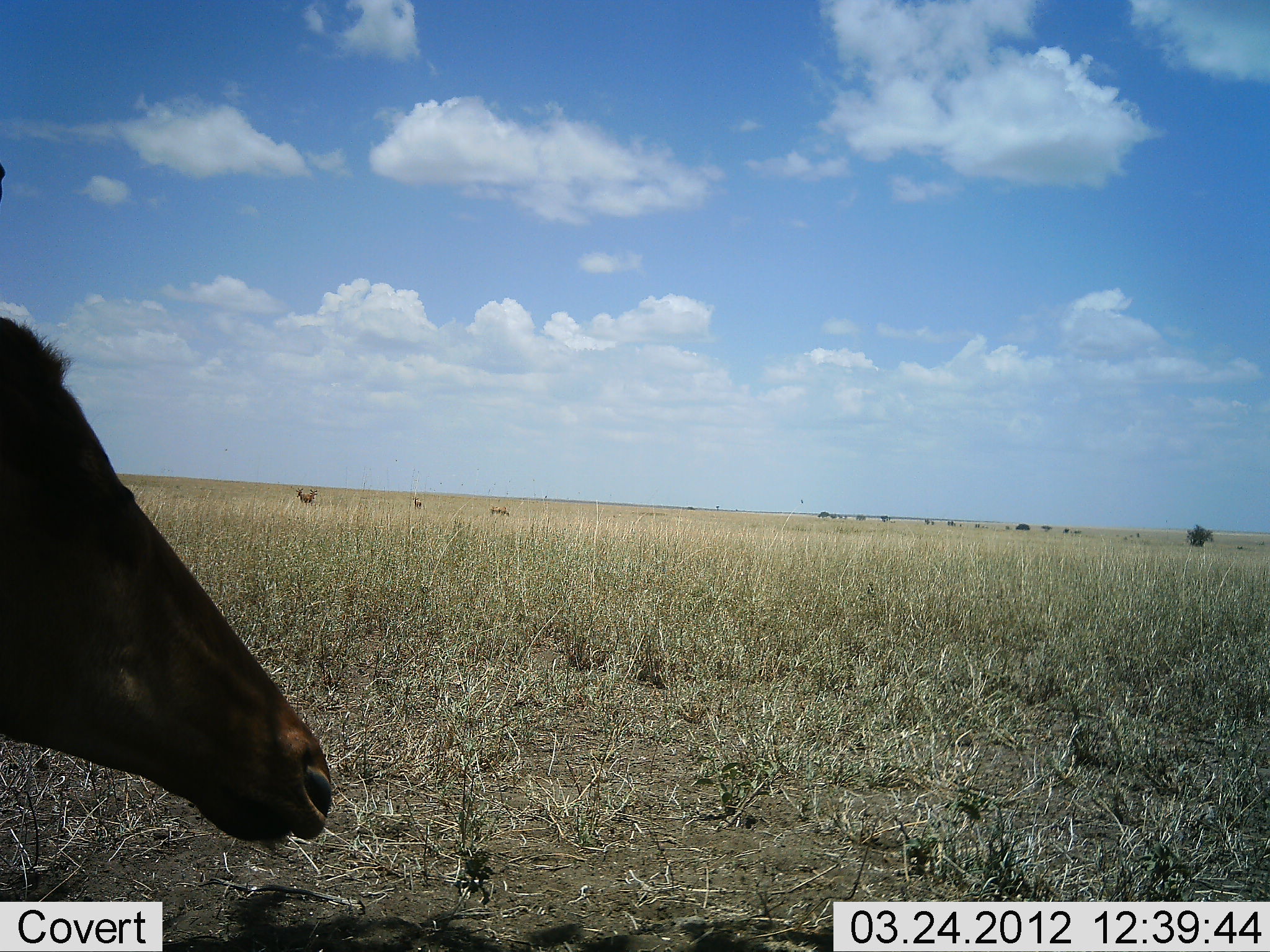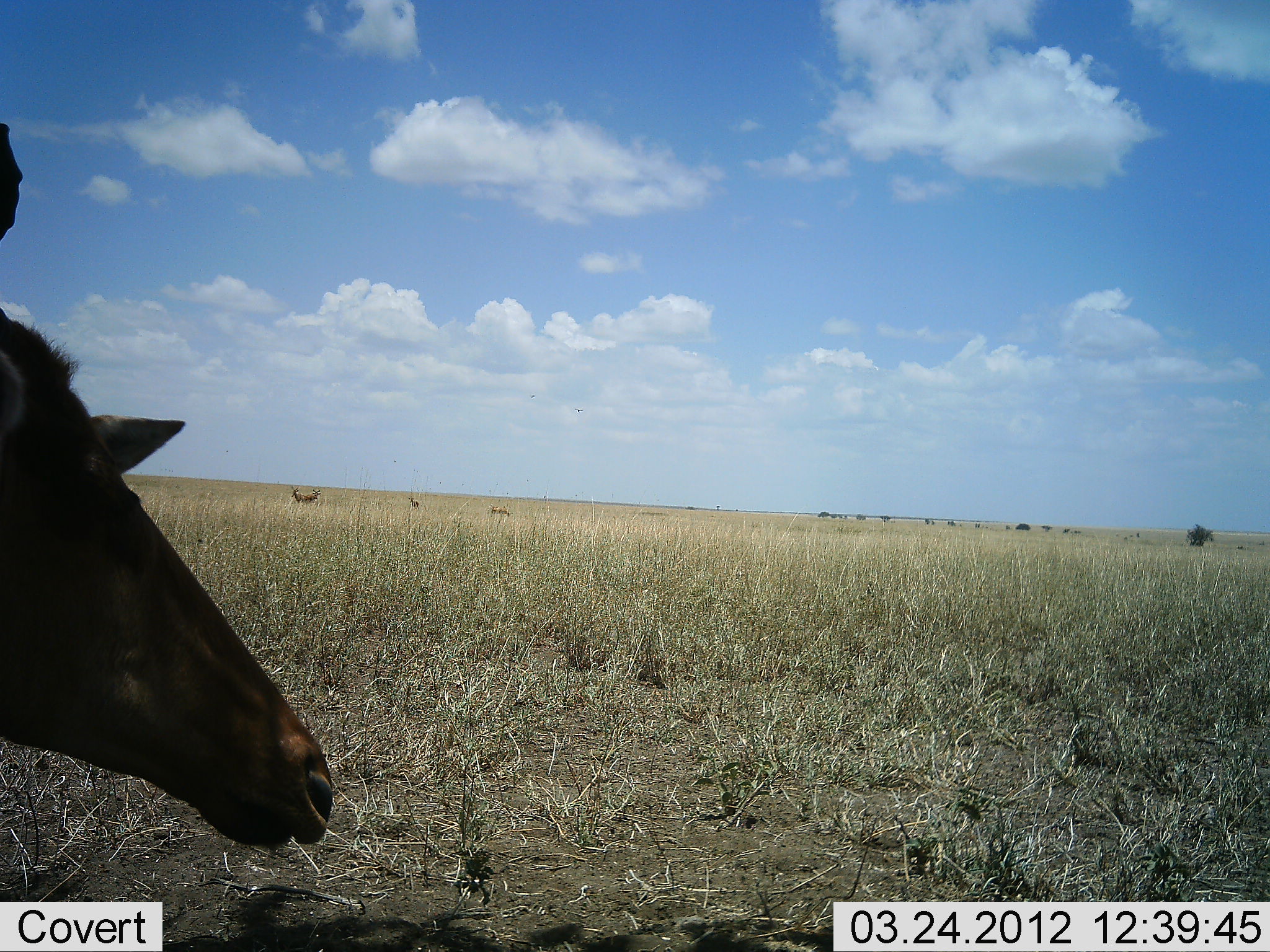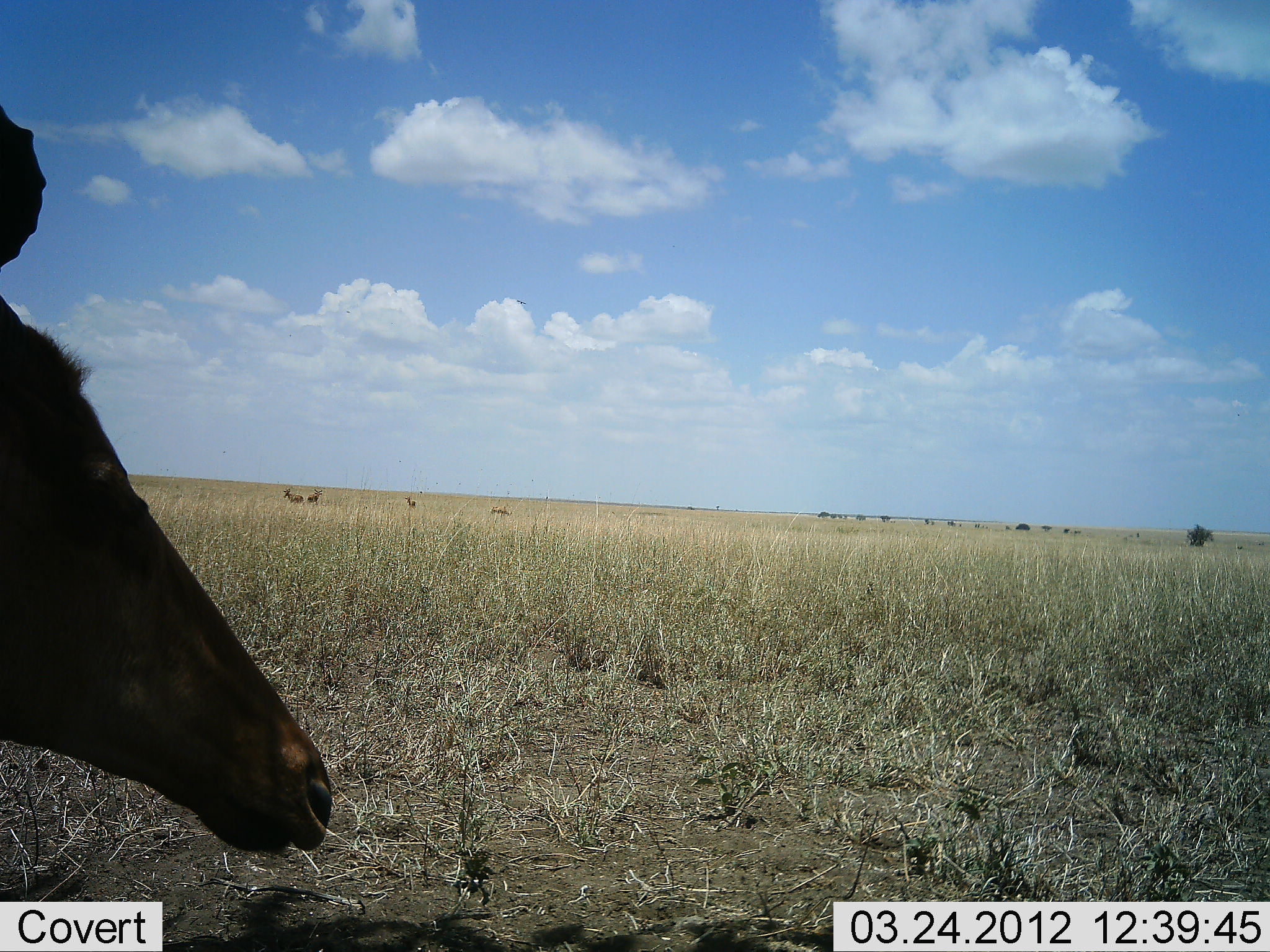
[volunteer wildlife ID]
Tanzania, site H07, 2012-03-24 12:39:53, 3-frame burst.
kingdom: Animalia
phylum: Chordata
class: Mammalia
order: Artiodactyla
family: Bovidae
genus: Alcelaphus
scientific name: Alcelaphus buselaphus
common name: hartebeest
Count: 2.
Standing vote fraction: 56%.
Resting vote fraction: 44%.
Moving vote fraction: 25%.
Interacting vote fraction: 0%.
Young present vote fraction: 0%.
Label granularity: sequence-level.